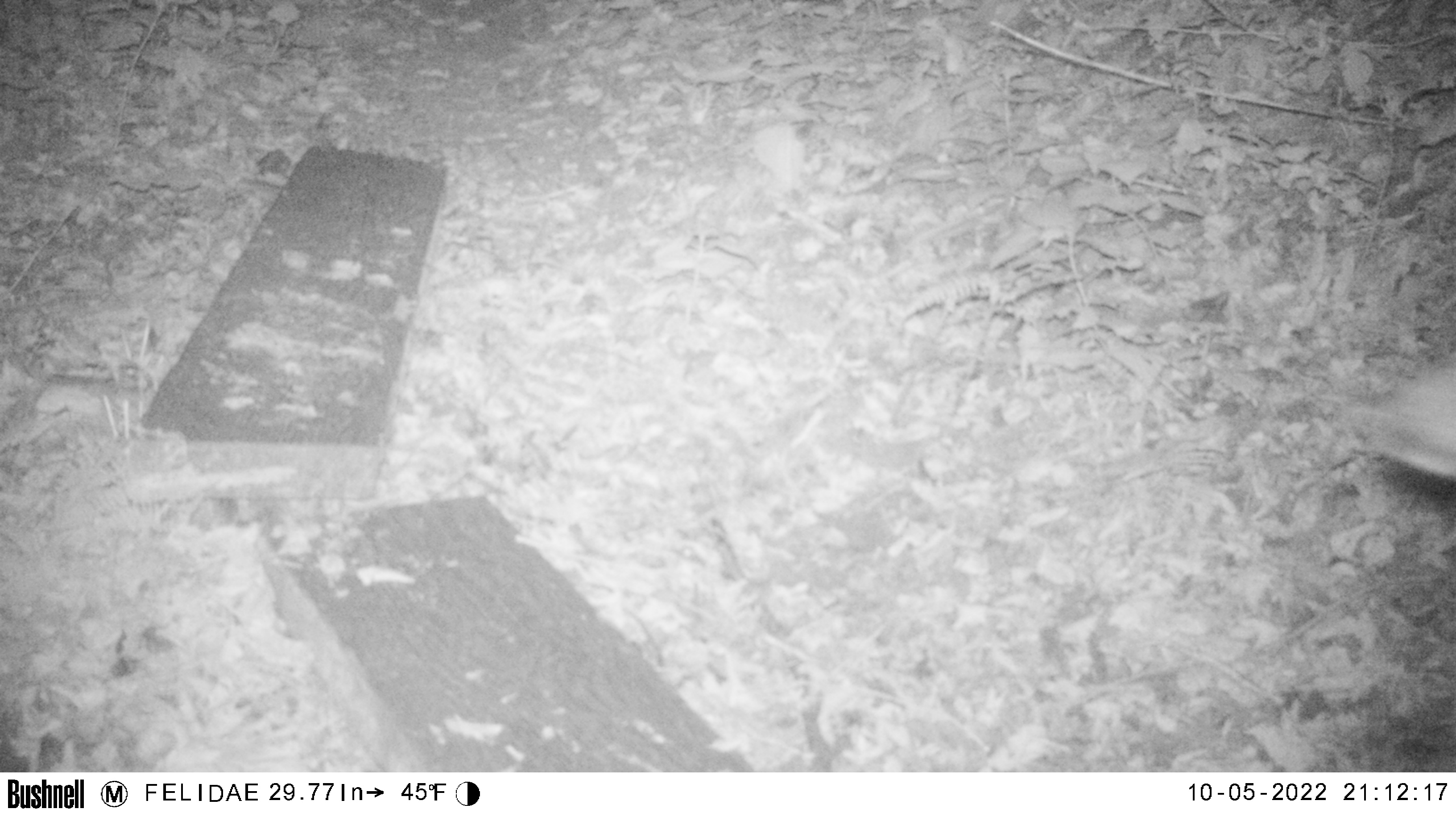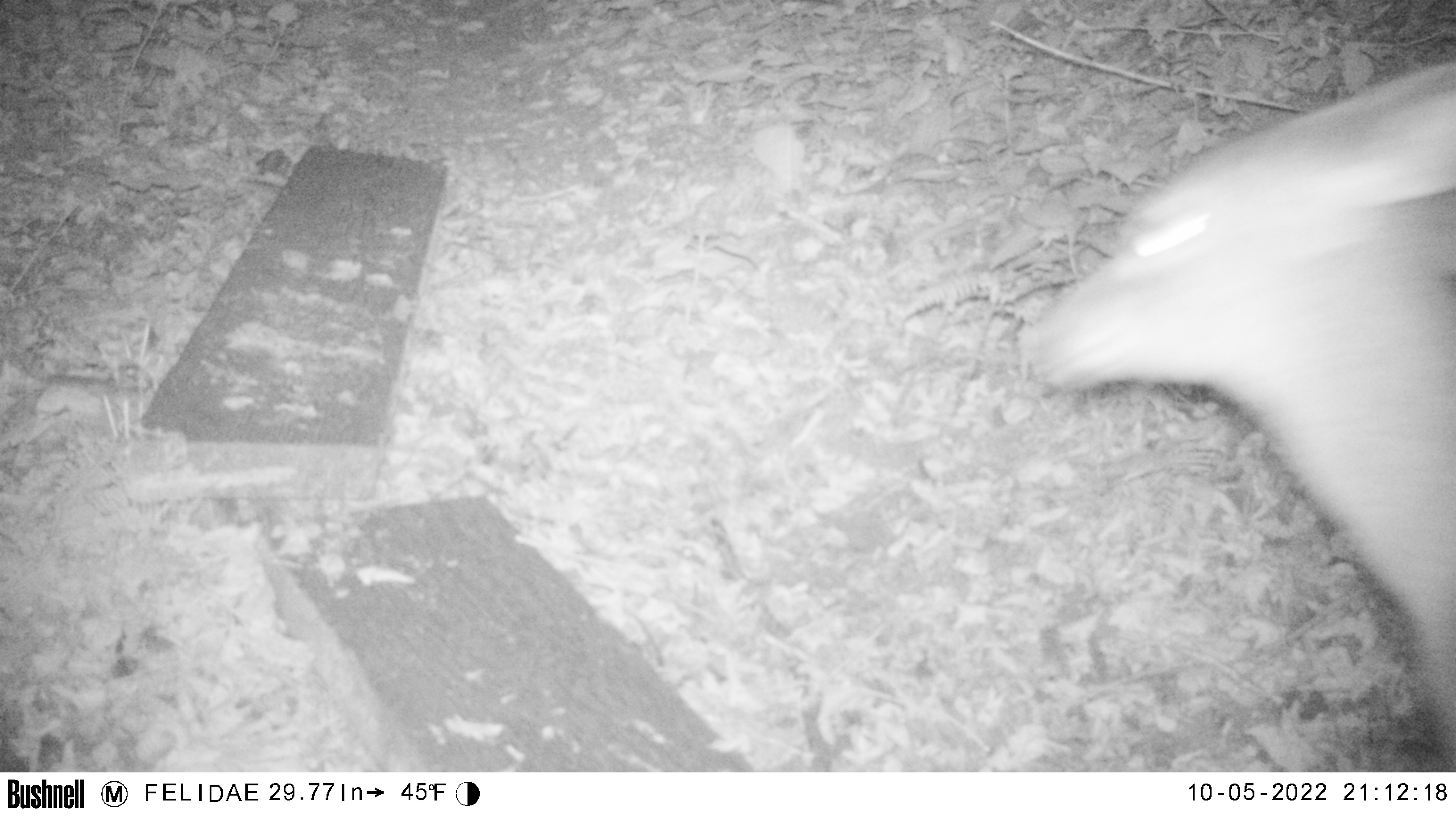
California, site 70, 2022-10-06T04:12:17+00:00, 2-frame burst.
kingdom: Animalia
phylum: Chordata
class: Mammalia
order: Artiodactyla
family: Cervidae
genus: Odocoileus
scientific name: Odocoileus hemionus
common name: mule deer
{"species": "mule deer (Odocoileus hemionus)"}